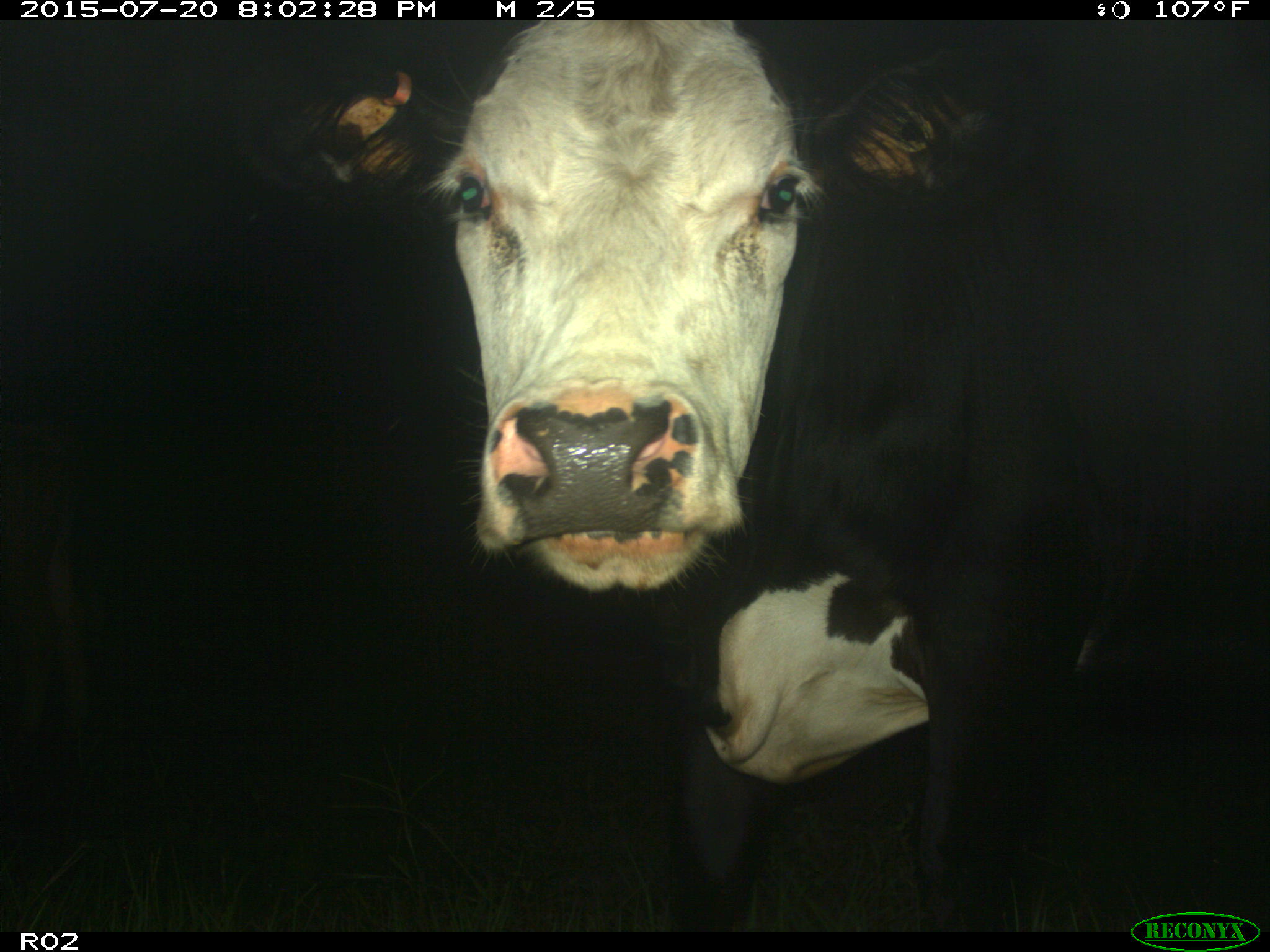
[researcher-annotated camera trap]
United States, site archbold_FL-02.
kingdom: Animalia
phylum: Chordata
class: Mammalia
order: Artiodactyla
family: Bovidae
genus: Bos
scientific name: Bos taurus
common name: domestic cow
Bos taurus (domestic cow).